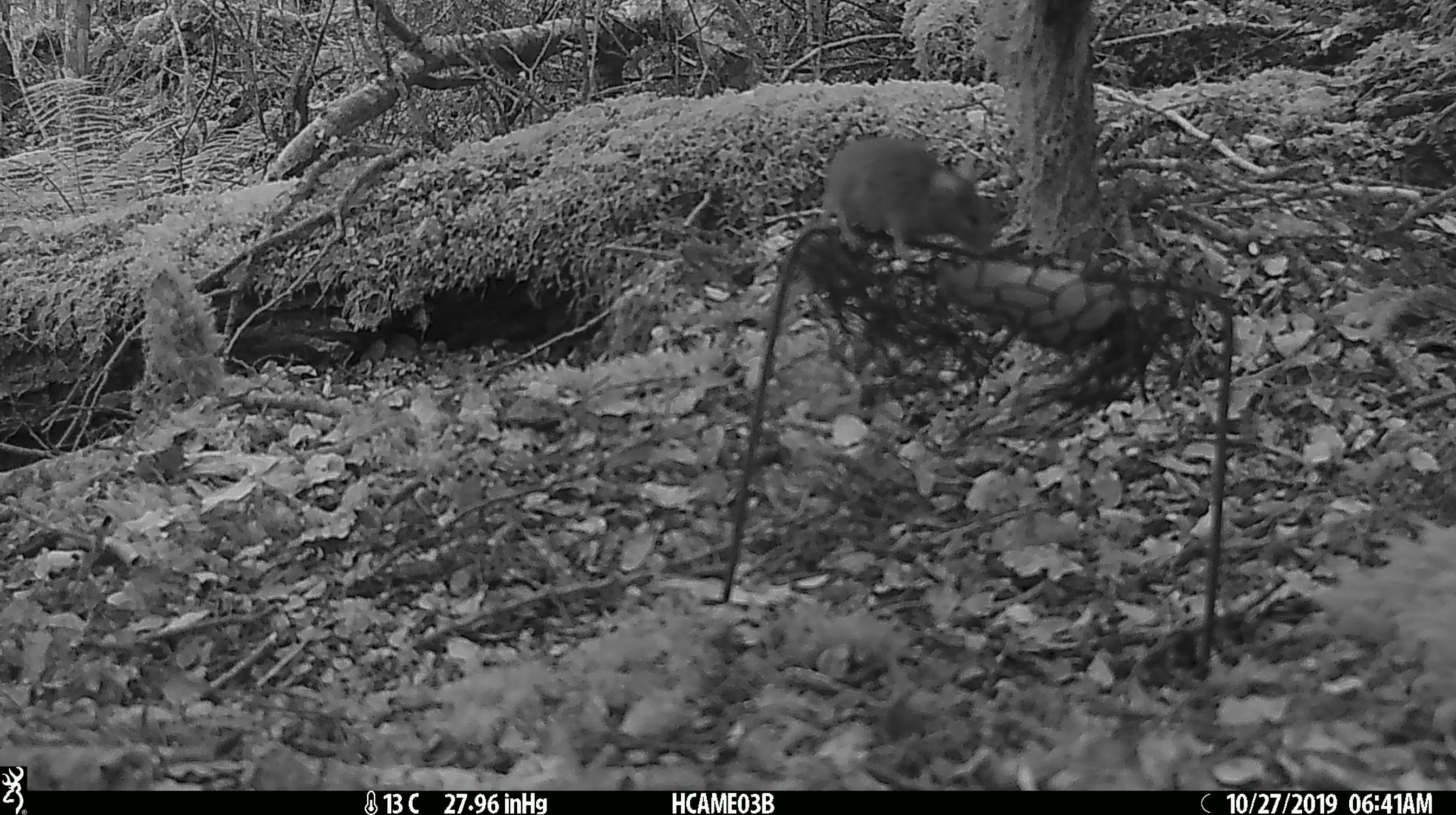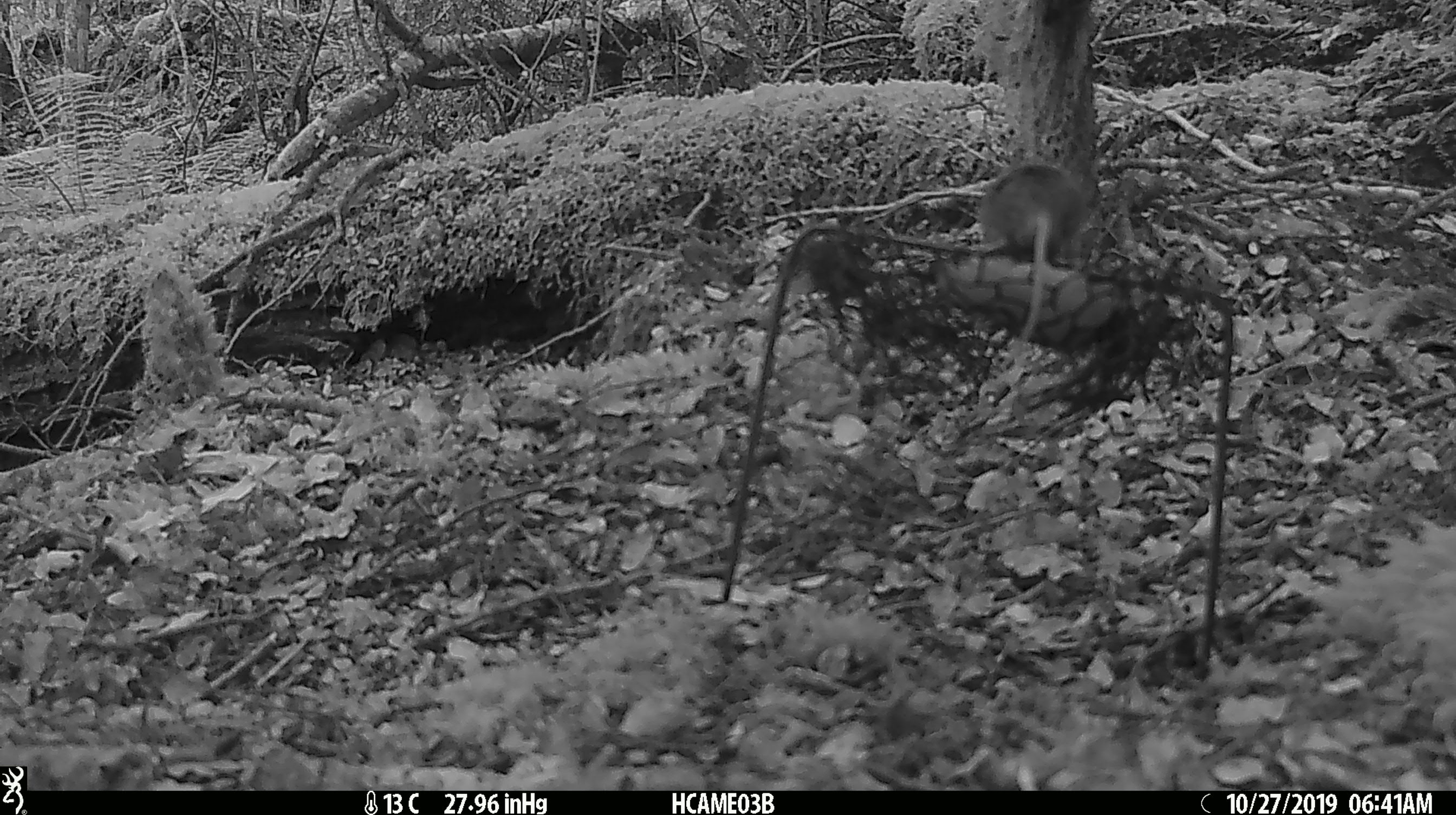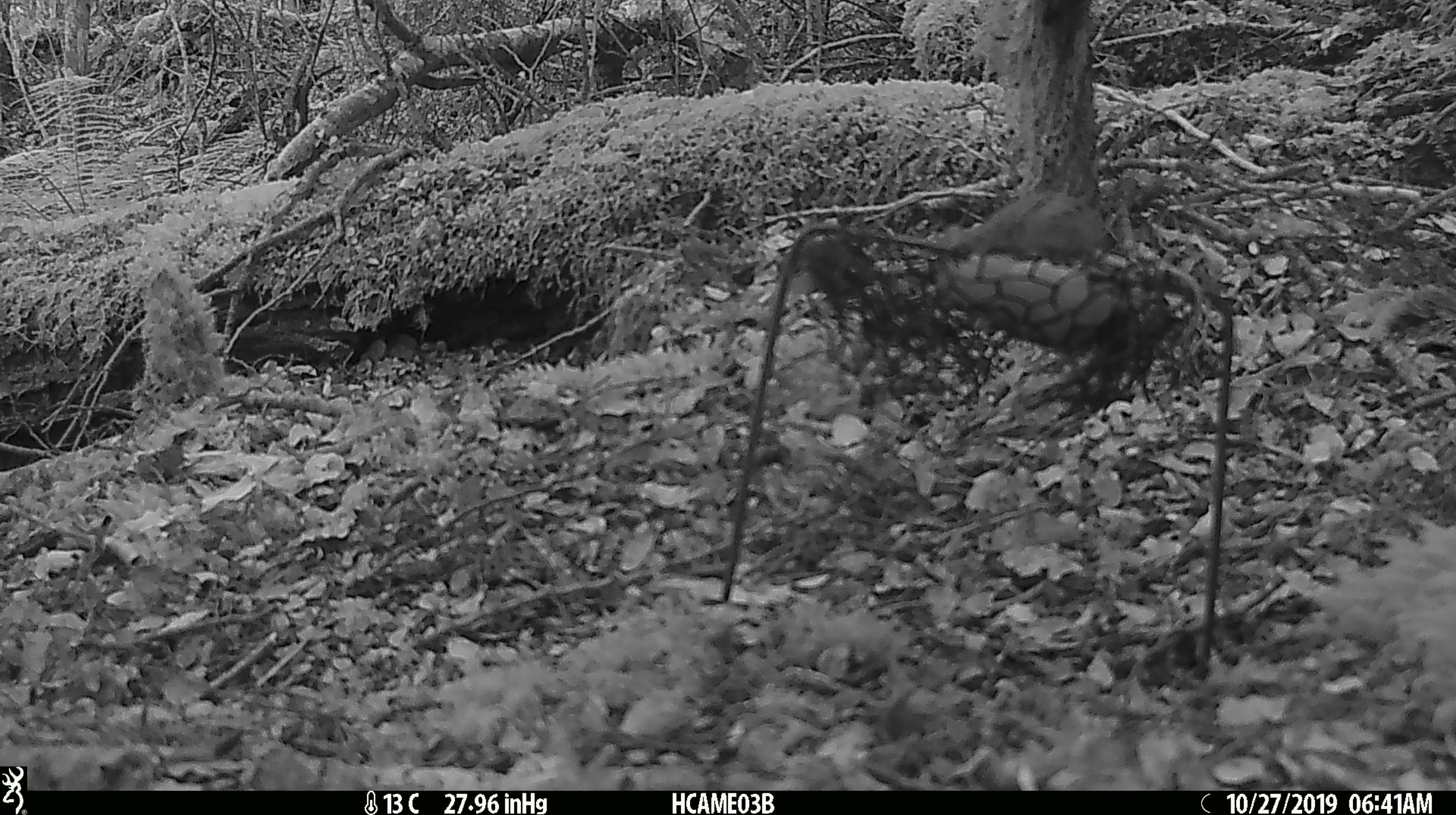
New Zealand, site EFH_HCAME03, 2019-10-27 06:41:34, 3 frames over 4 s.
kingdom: Animalia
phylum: Chordata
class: Mammalia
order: Rodentia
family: Muridae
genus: Mus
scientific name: Mus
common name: mouse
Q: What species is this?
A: Mouse (Mus).